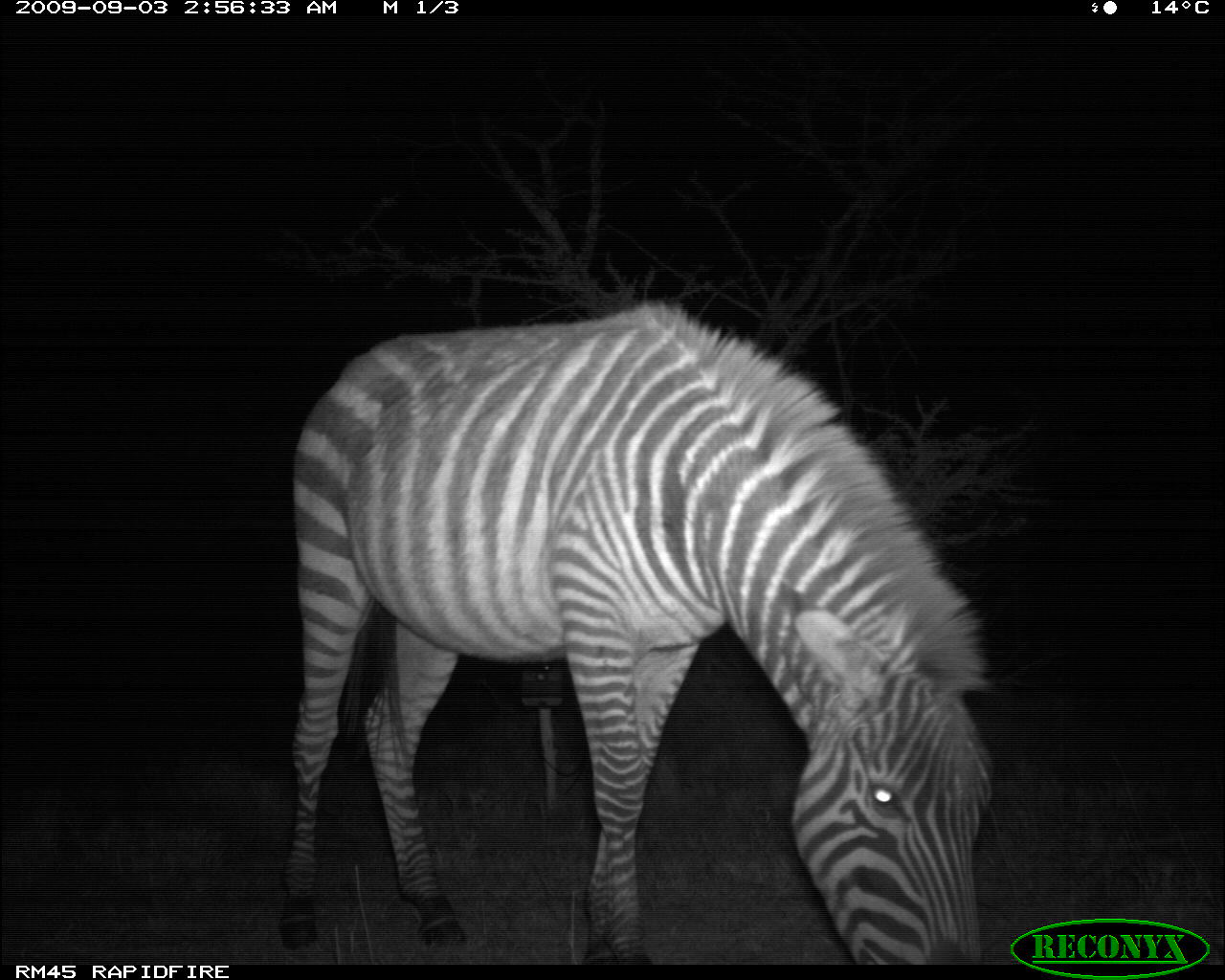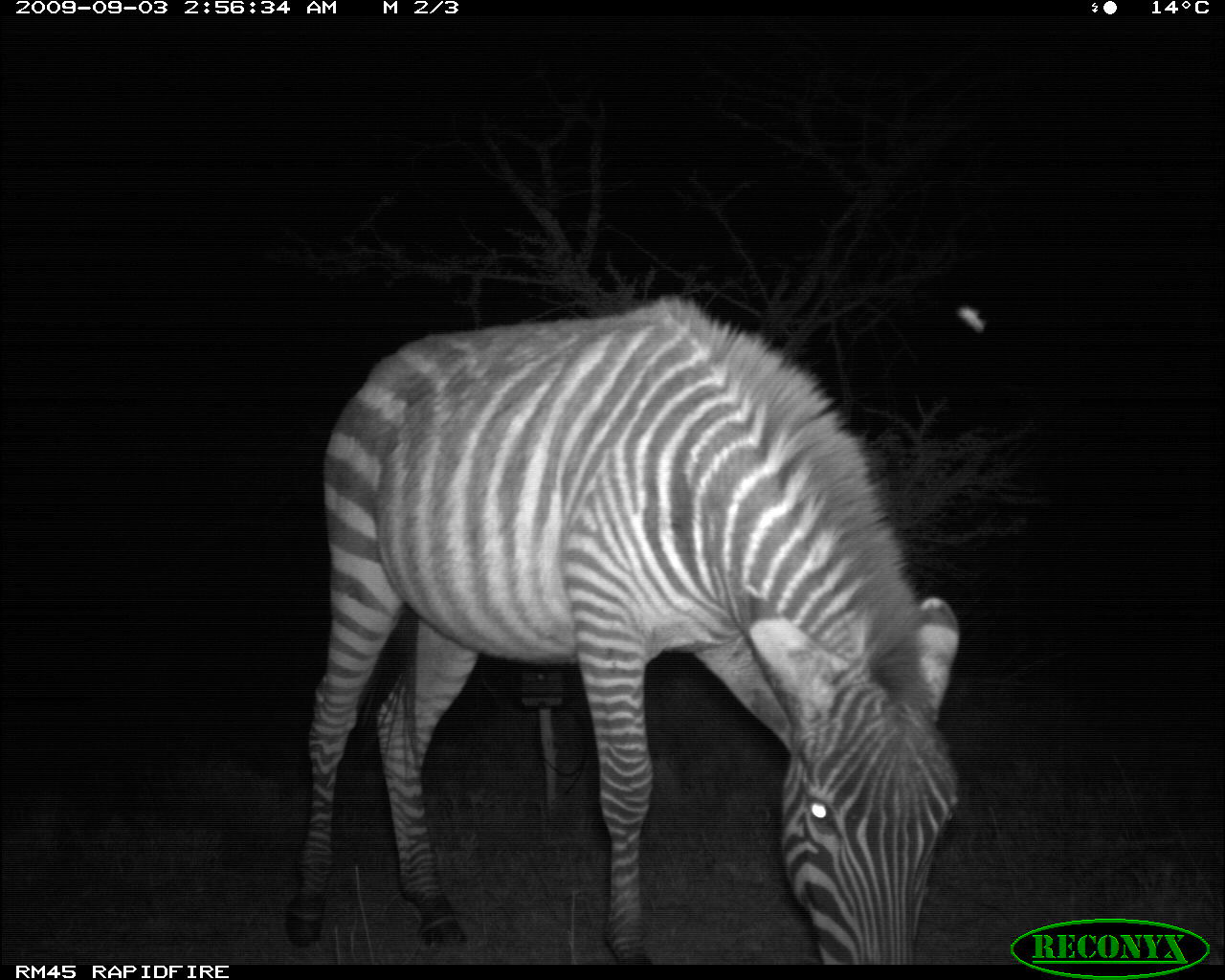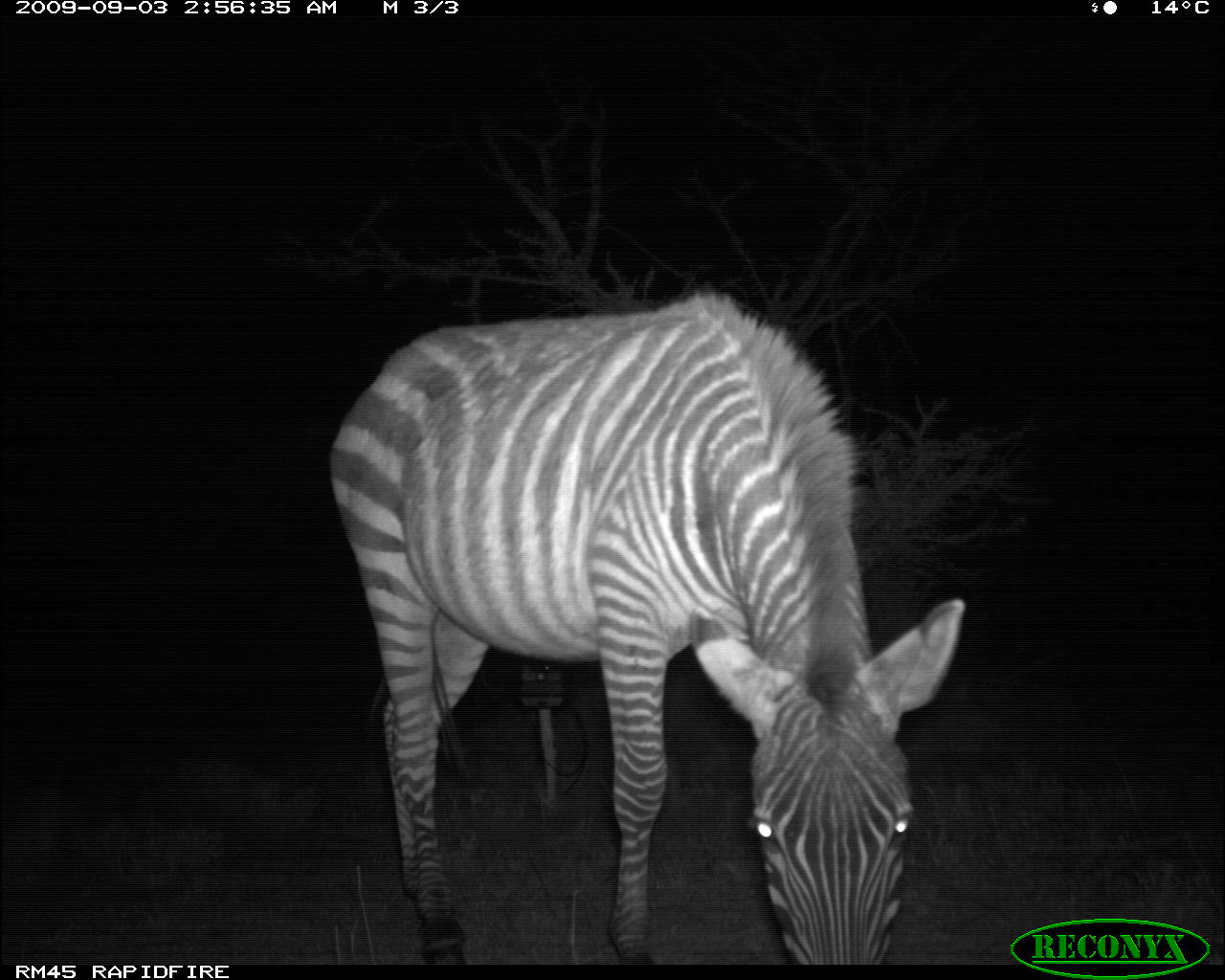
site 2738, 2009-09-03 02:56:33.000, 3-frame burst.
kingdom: Animalia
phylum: Chordata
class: Mammalia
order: Perissodactyla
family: Equidae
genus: Equus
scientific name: Equus quagga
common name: plains zebra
Equus quagga (plains zebra), count 1.